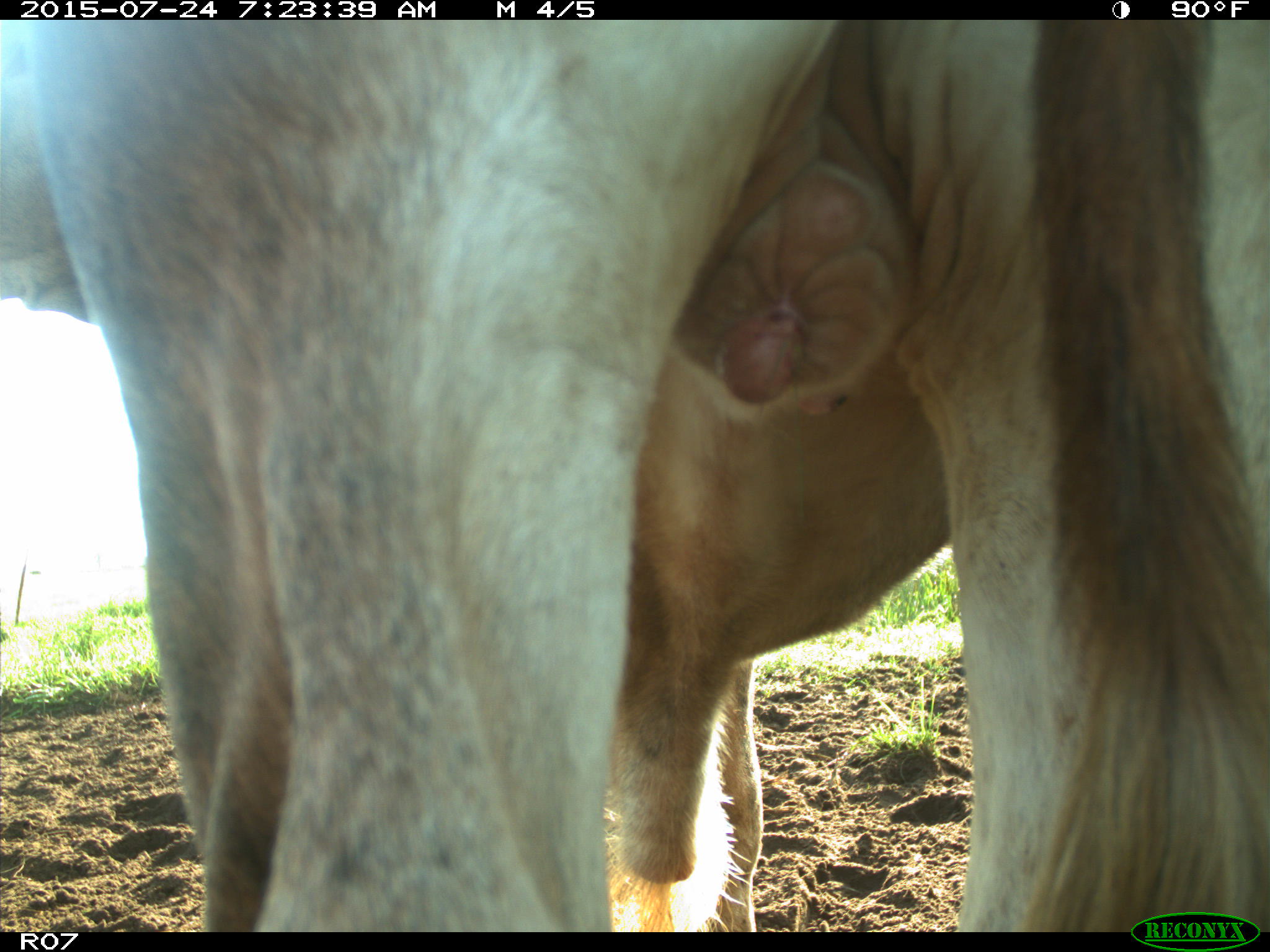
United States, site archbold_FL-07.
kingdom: Animalia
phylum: Chordata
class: Mammalia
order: Artiodactyla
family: Bovidae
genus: Bos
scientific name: Bos taurus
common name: domestic cow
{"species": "Bos taurus (domestic cow)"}